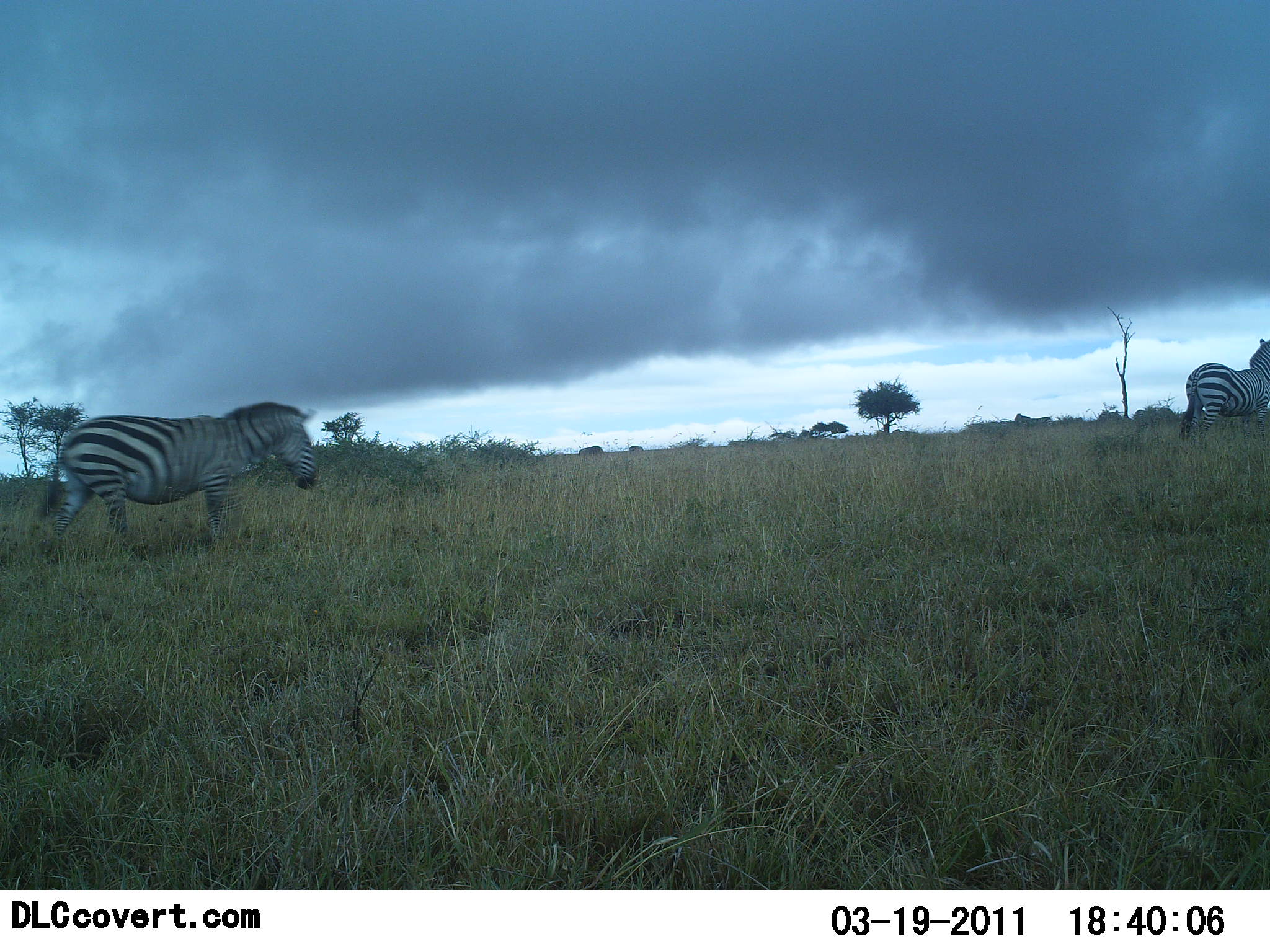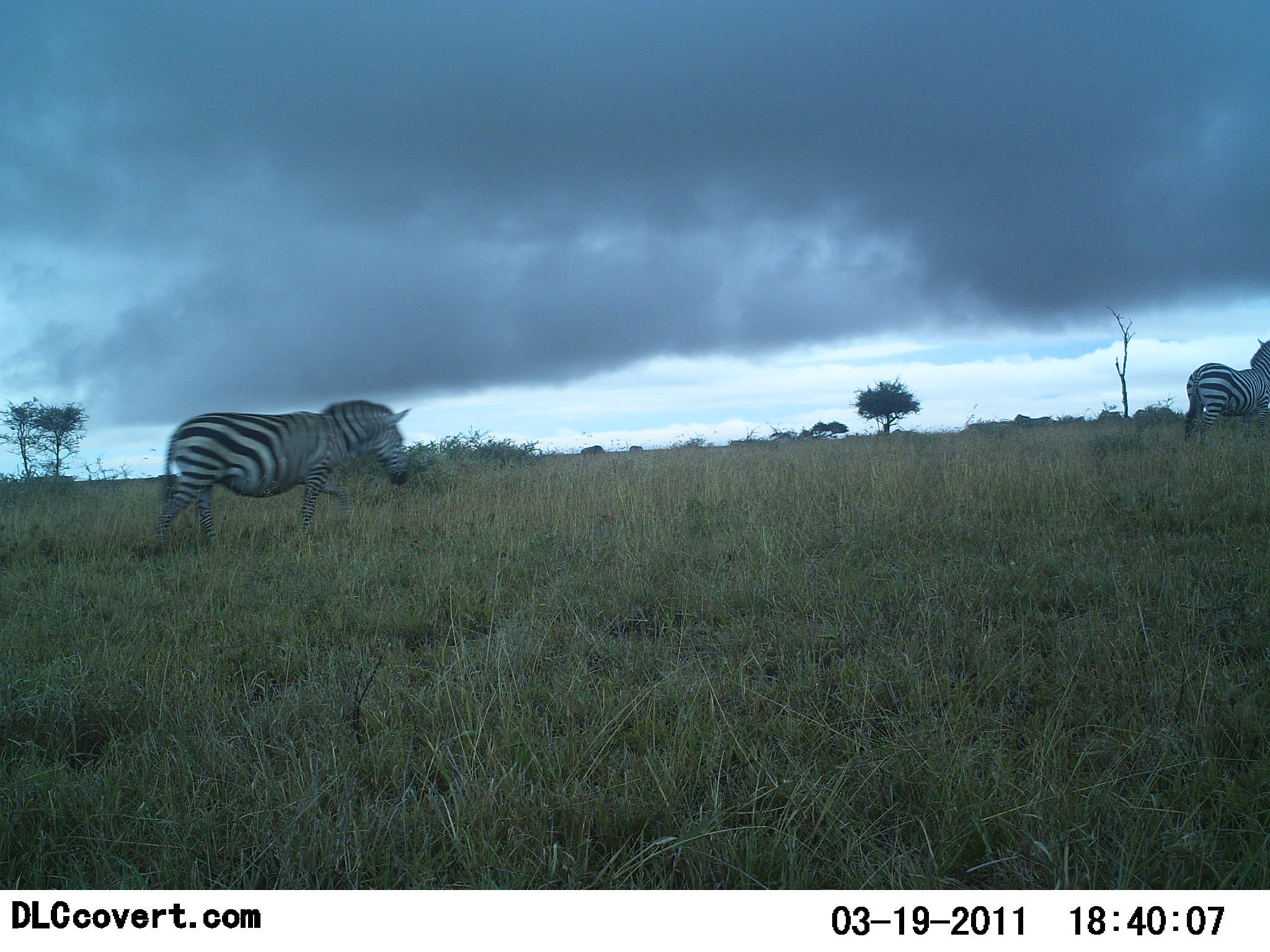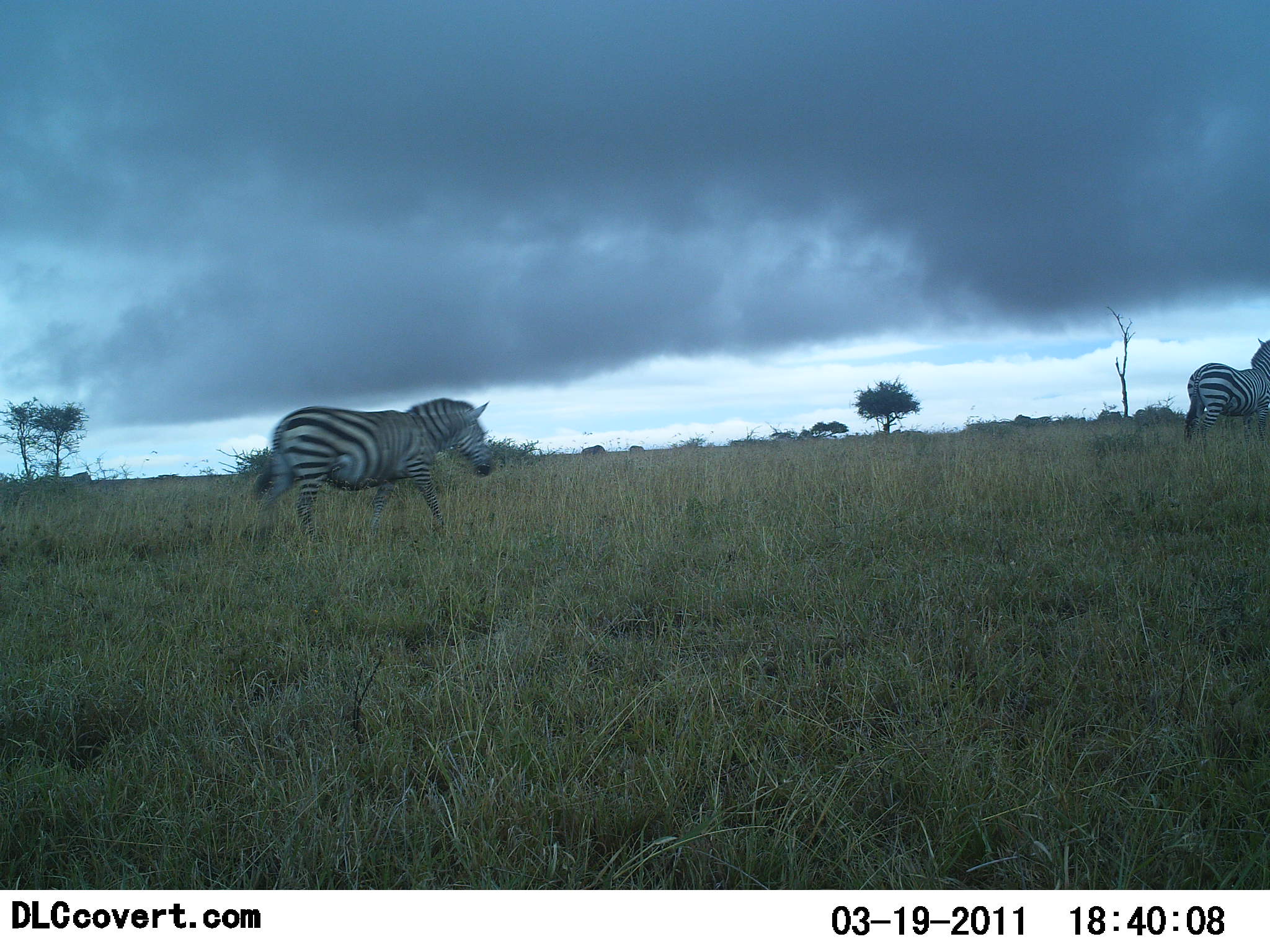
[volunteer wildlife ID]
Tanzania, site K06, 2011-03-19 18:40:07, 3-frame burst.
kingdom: Animalia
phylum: Chordata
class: Mammalia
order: Perissodactyla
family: Equidae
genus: Equus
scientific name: Equus quagga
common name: plains zebra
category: zebra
Zebra (plains zebra) (Equus quagga), count 2. Behavior (volunteer vote fractions): standing 46%, resting 0%, moving 100%, interacting 0%. Young present (vote fraction): 0%. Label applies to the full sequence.